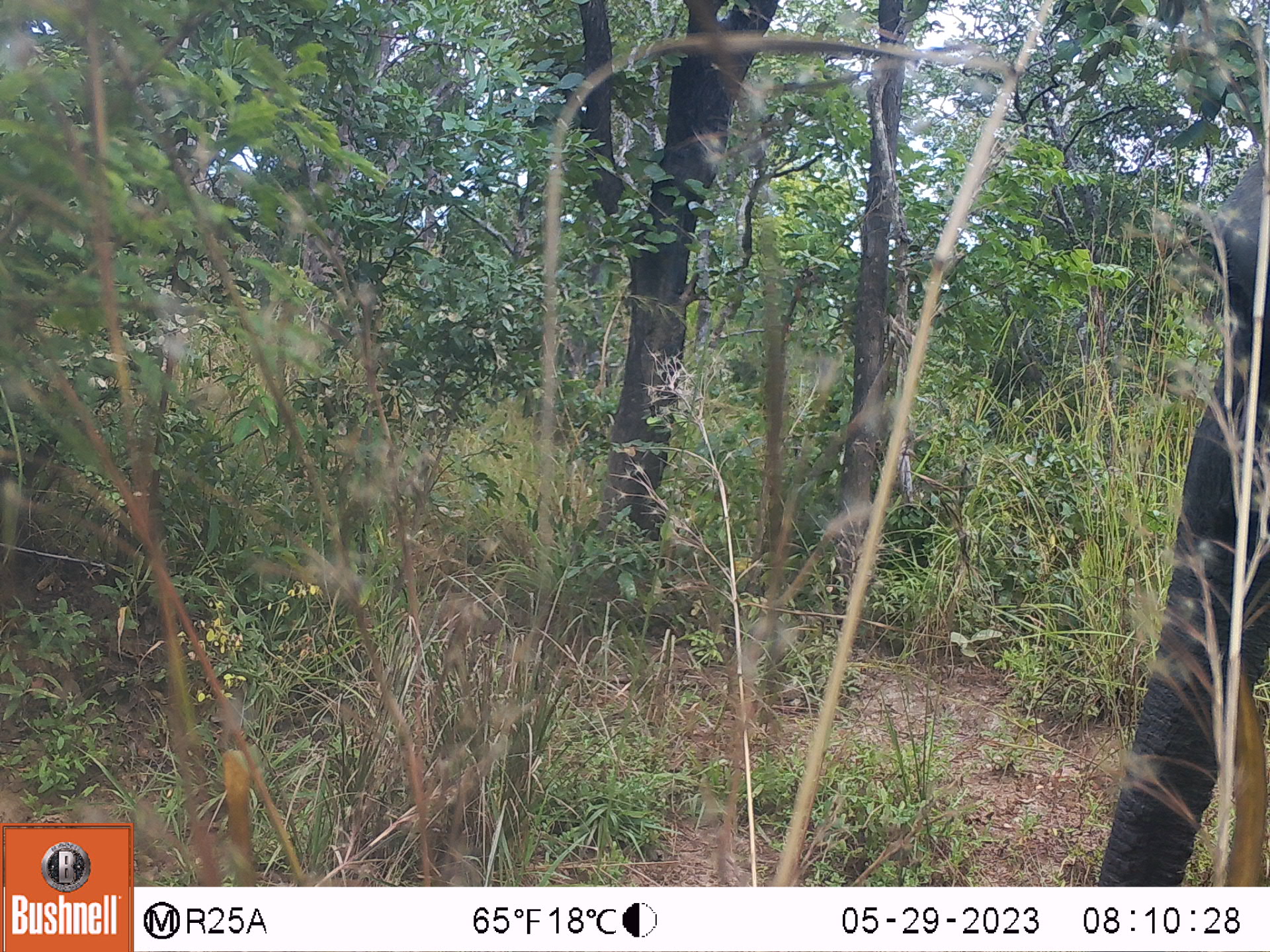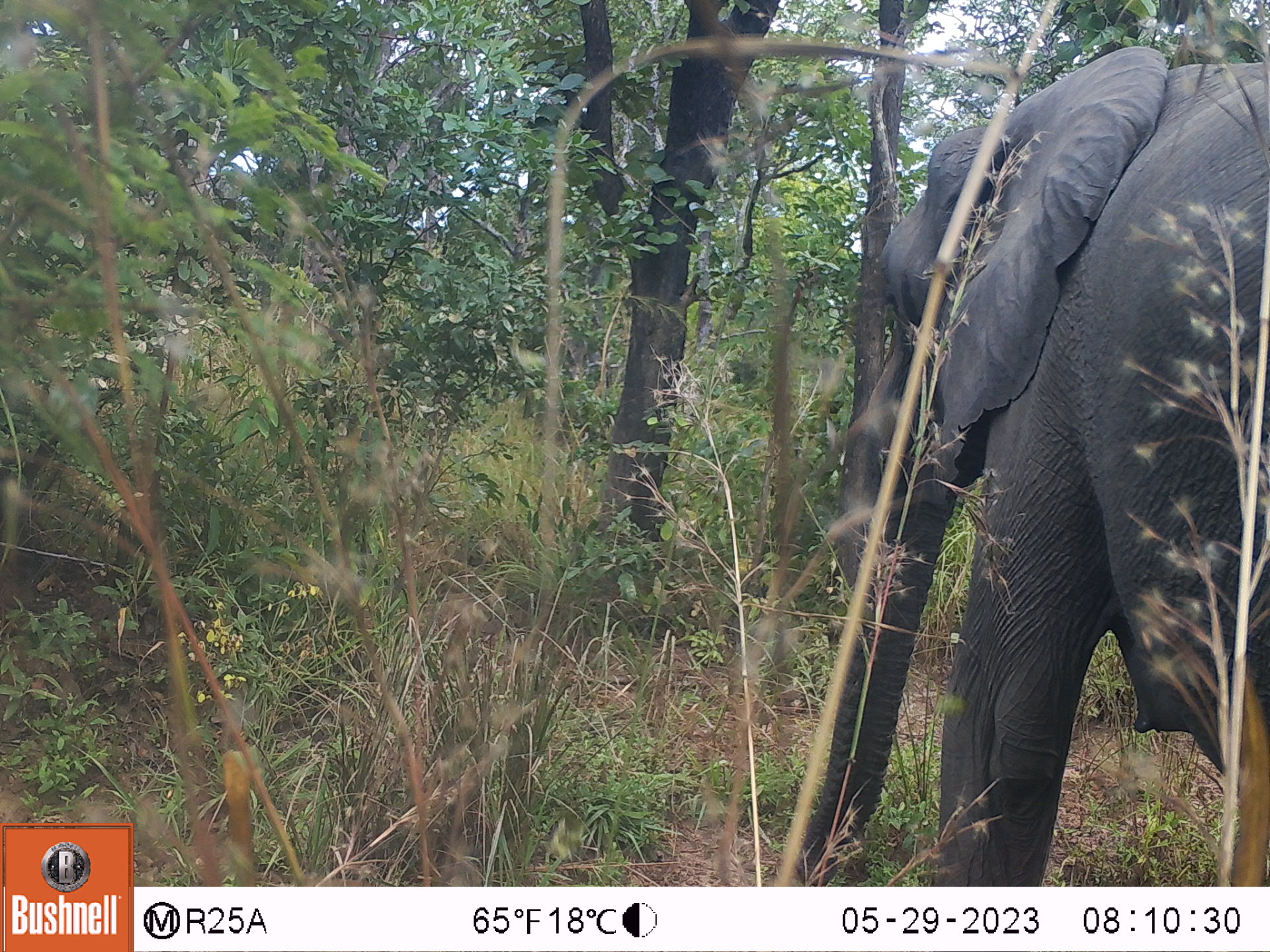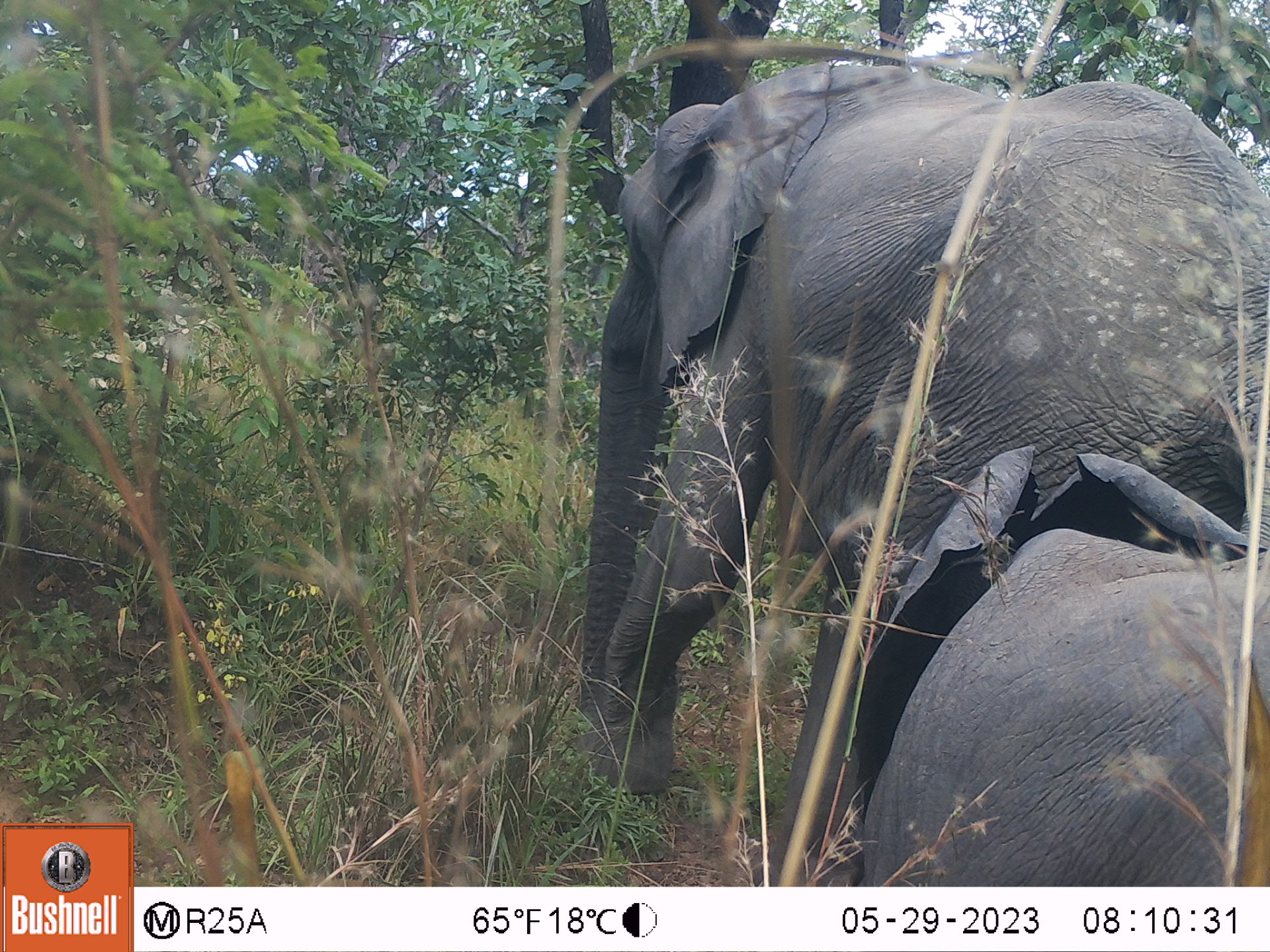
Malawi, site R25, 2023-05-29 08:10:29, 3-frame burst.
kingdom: Animalia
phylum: Chordata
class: Mammalia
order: Proboscidea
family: Elephantidae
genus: Loxodonta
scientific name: Loxodonta africana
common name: african savanna elephant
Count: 1.